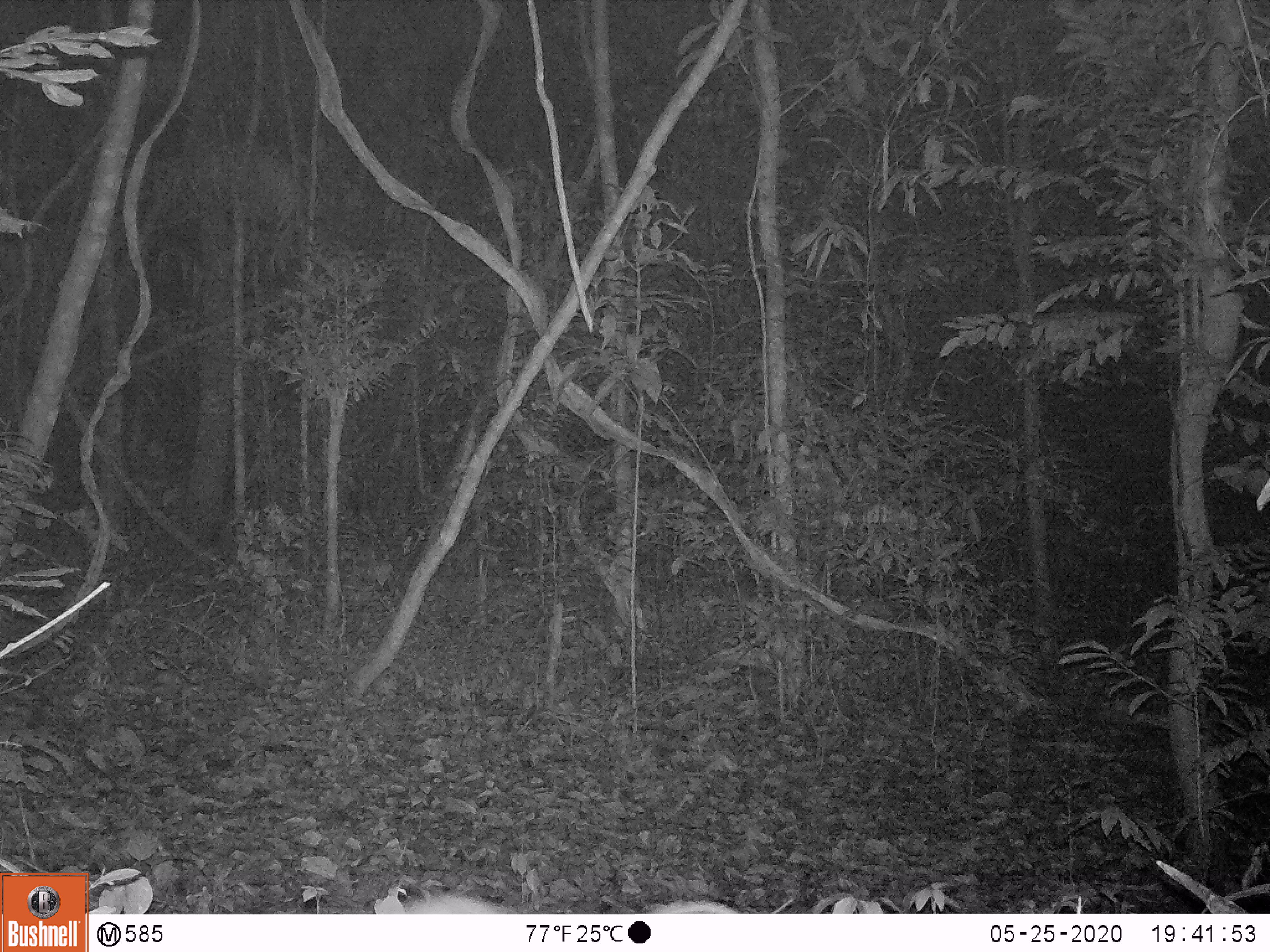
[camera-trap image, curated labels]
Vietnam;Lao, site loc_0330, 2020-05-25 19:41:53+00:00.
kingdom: Animalia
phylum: Chordata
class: Mammalia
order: Rodentia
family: Hystricidae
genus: Atherurus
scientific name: Atherurus macrourus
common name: asiatic brush-tailed porcupine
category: asiatic brush tailed porcupine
Asiatic brush tailed porcupine (asiatic brush-tailed porcupine) (Atherurus macrourus). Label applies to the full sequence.